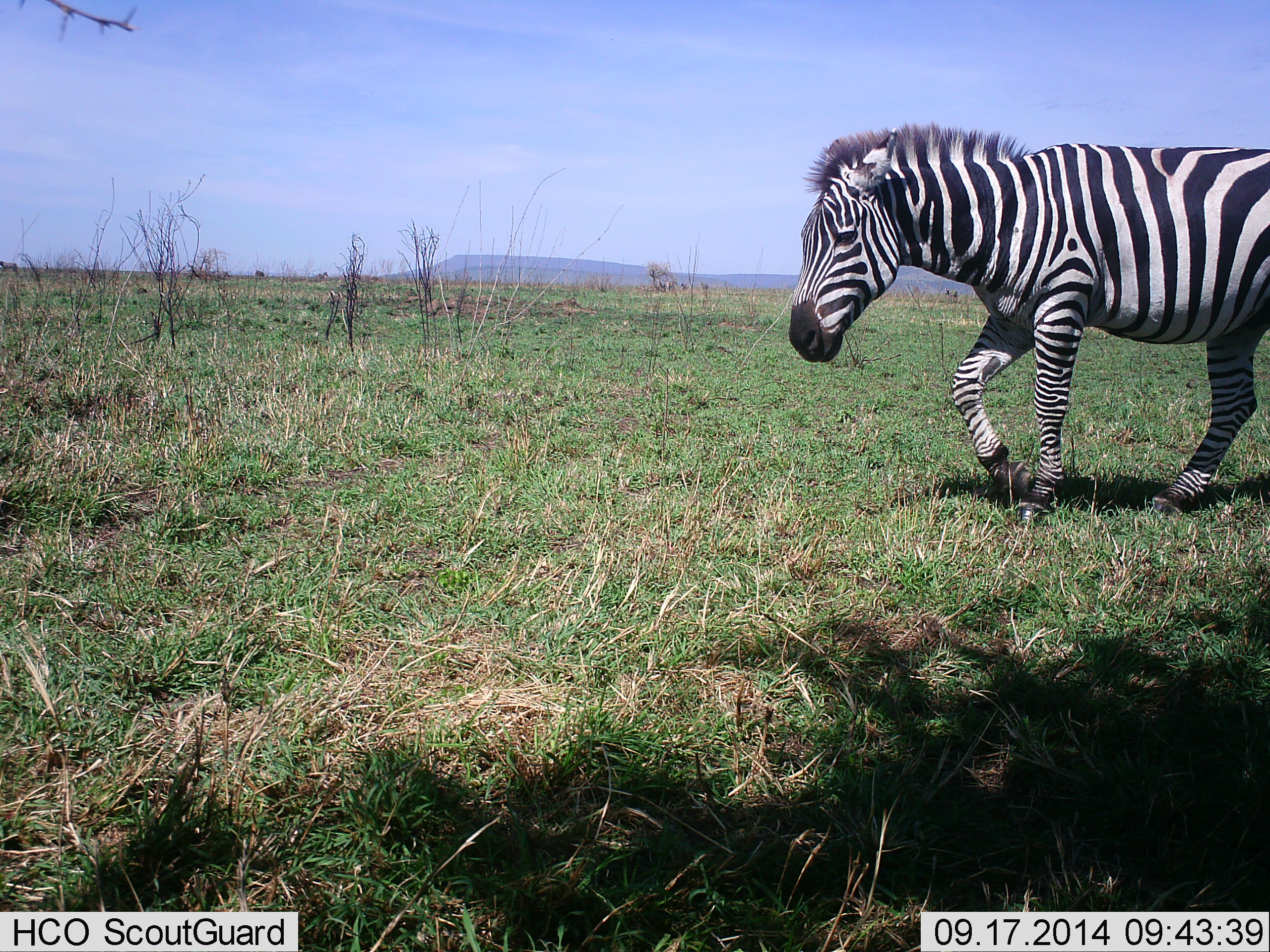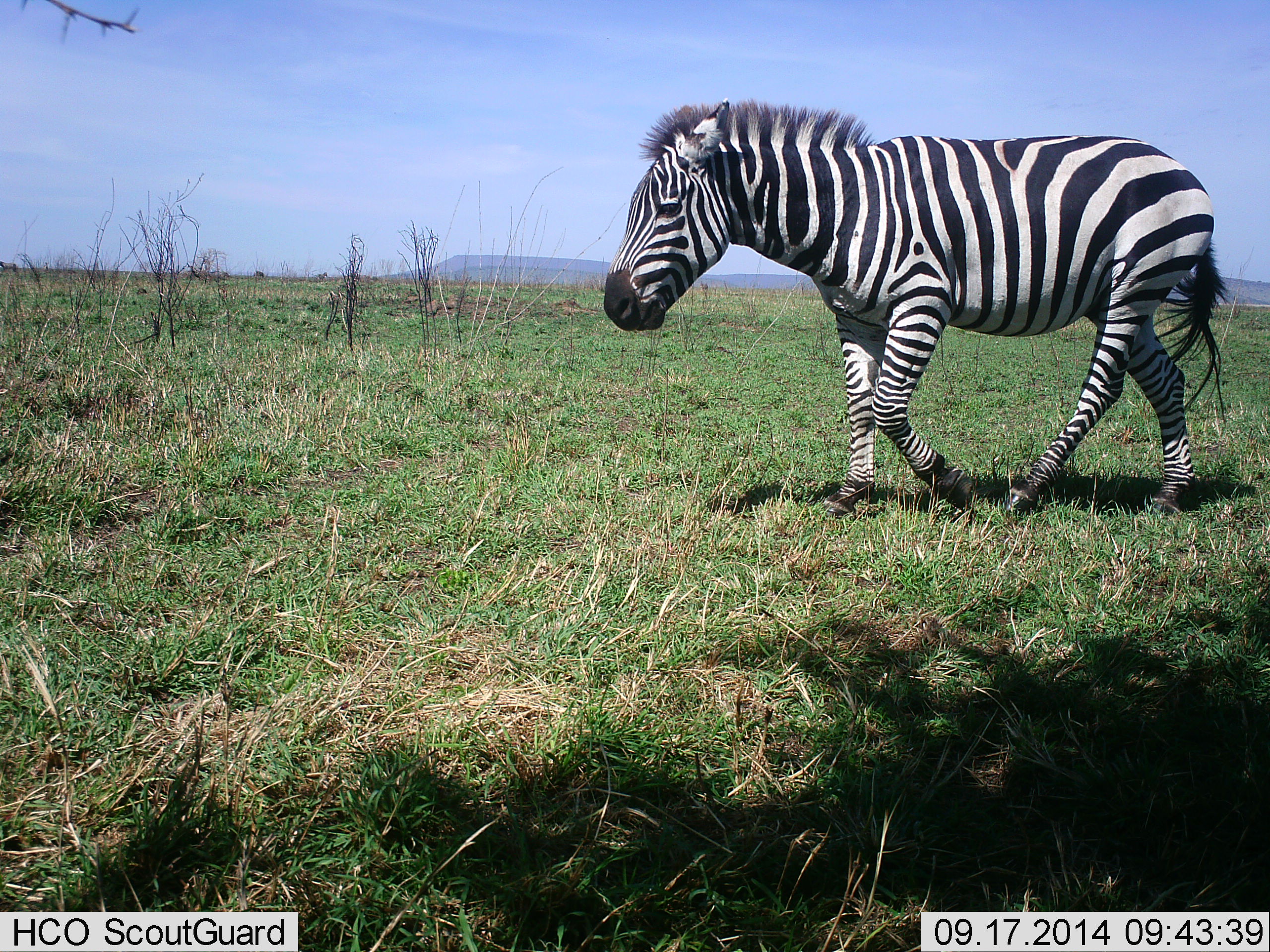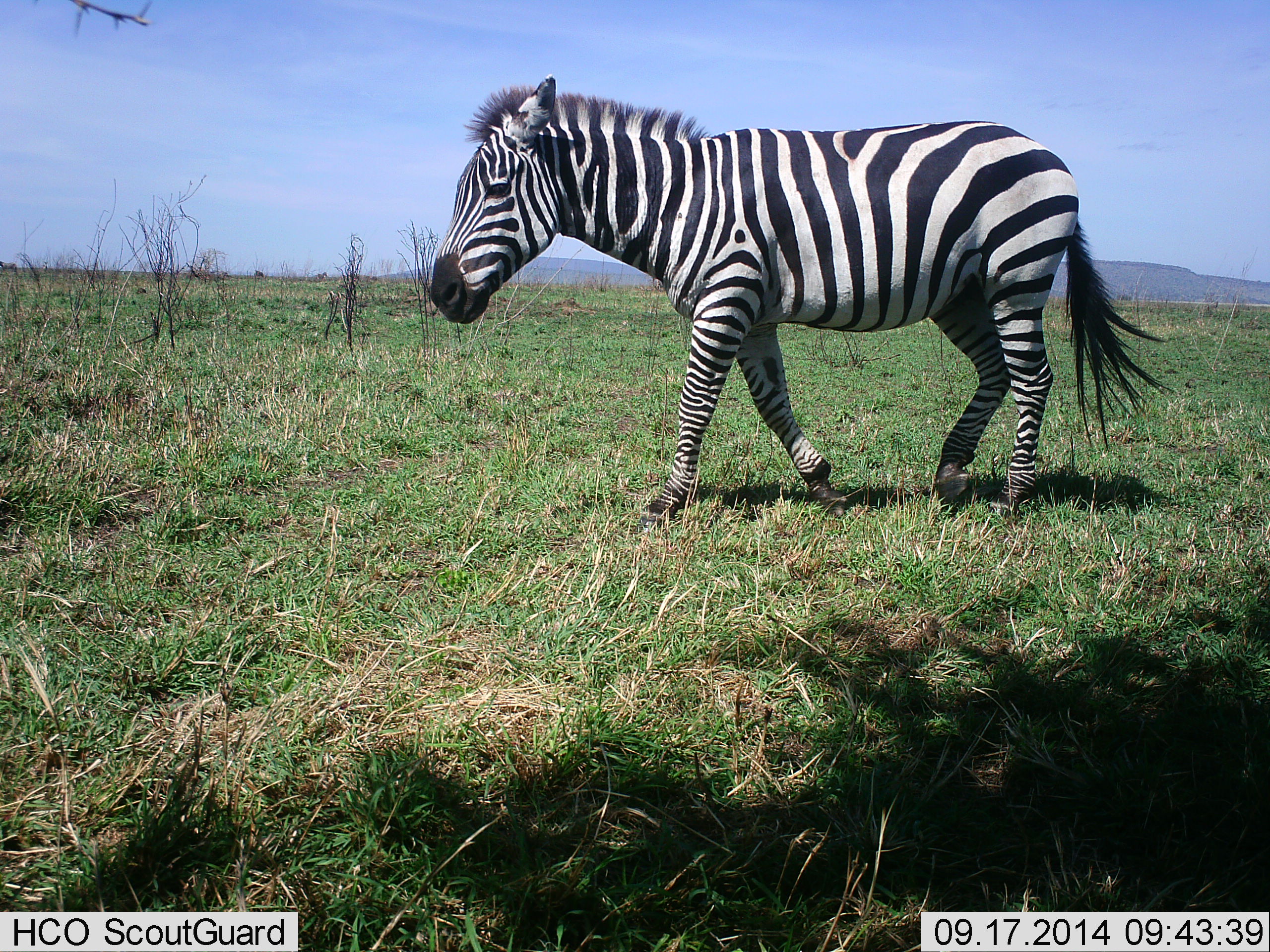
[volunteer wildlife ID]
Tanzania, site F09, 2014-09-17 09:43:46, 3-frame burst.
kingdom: Animalia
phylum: Chordata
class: Mammalia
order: Perissodactyla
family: Equidae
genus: Equus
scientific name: Equus quagga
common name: plains zebra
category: zebra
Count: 1.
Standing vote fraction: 10%.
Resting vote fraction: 0%.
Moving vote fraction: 100%.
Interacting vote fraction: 0%.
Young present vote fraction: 0%.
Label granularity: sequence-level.